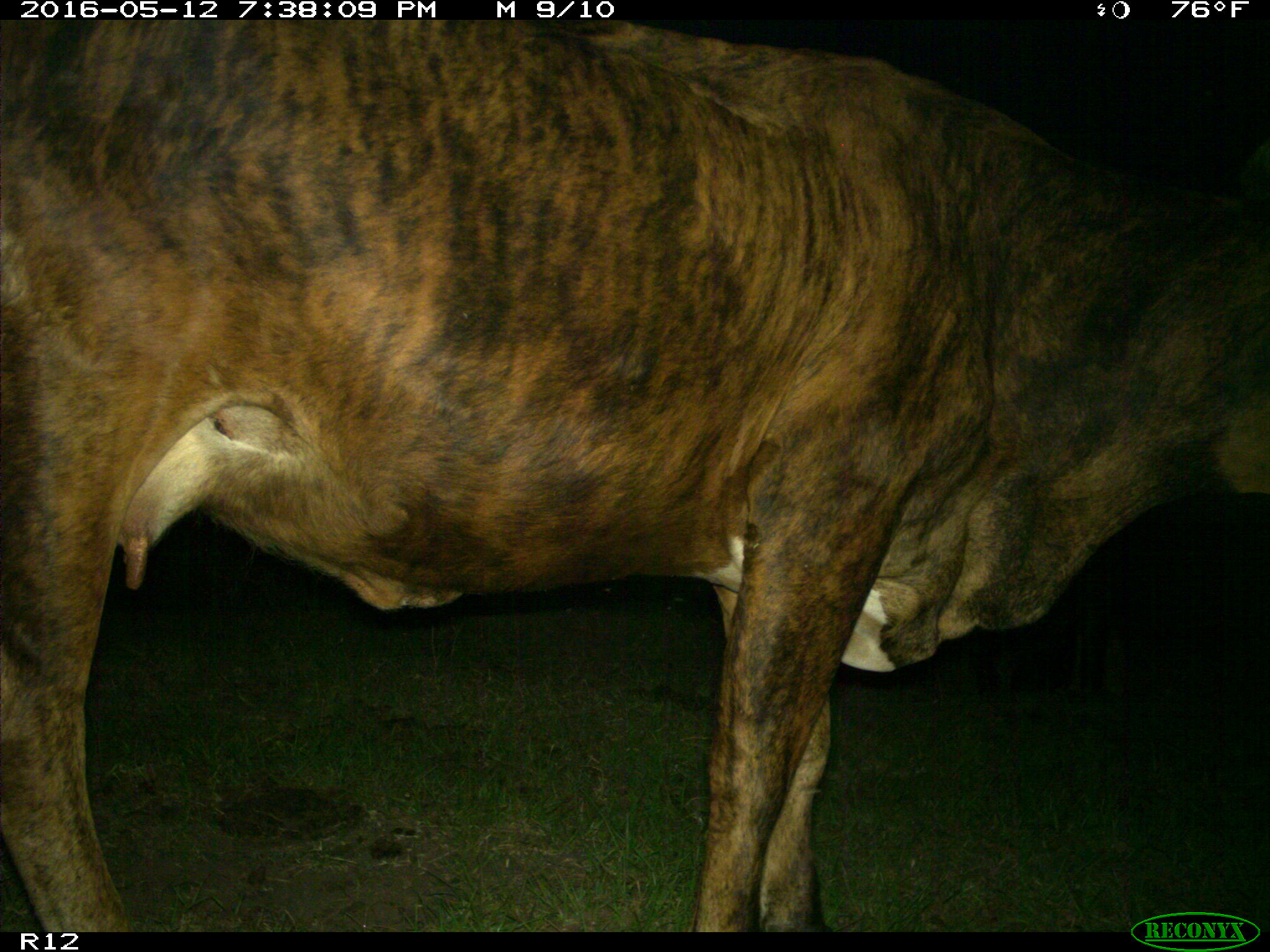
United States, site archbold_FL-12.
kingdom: Animalia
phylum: Chordata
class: Mammalia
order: Artiodactyla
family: Bovidae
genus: Bos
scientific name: Bos taurus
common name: domestic cow